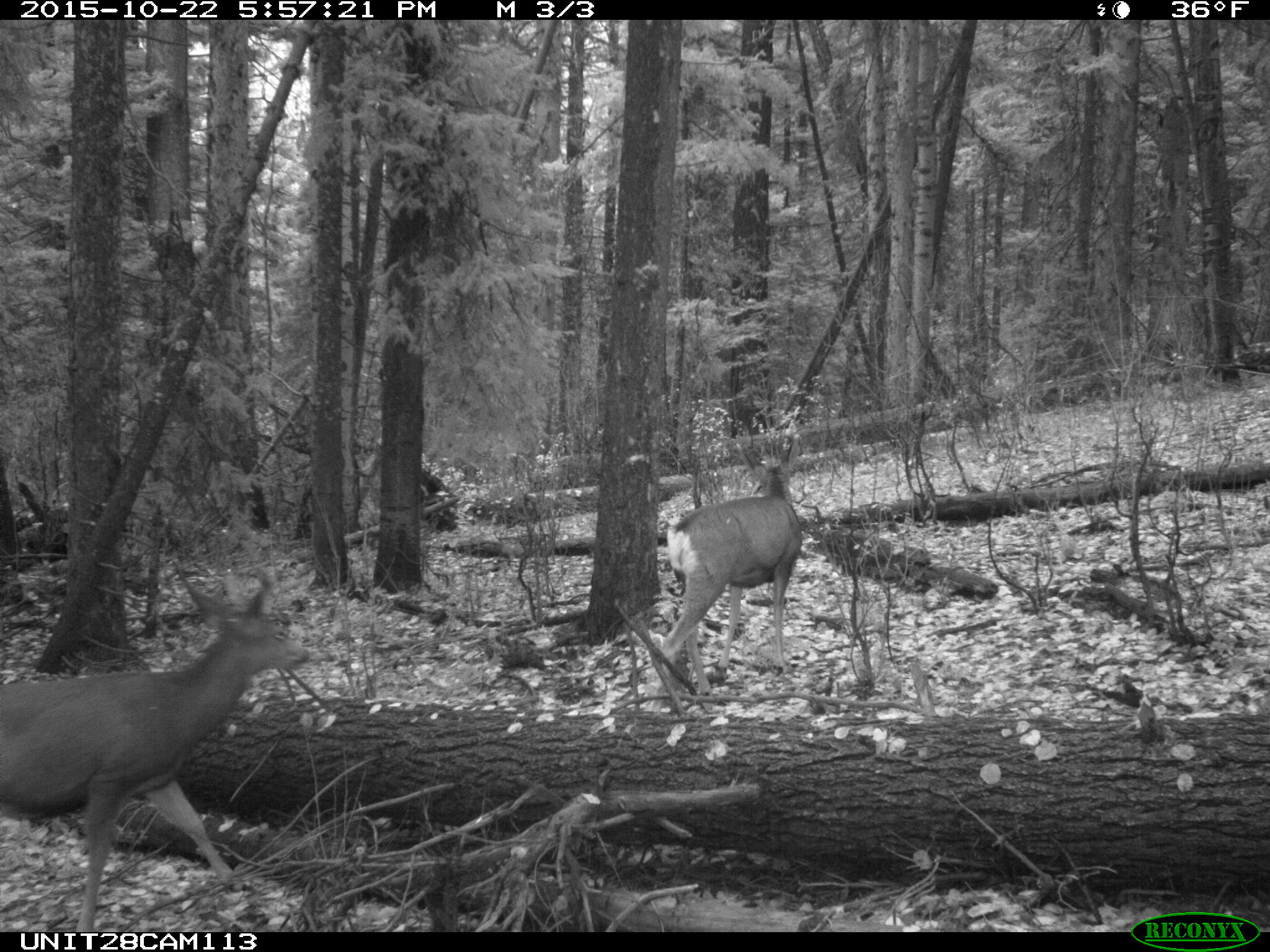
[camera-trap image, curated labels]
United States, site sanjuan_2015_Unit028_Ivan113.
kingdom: Animalia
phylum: Chordata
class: Mammalia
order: Artiodactyla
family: Cervidae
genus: Odocoileus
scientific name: Odocoileus hemionus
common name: mule deer